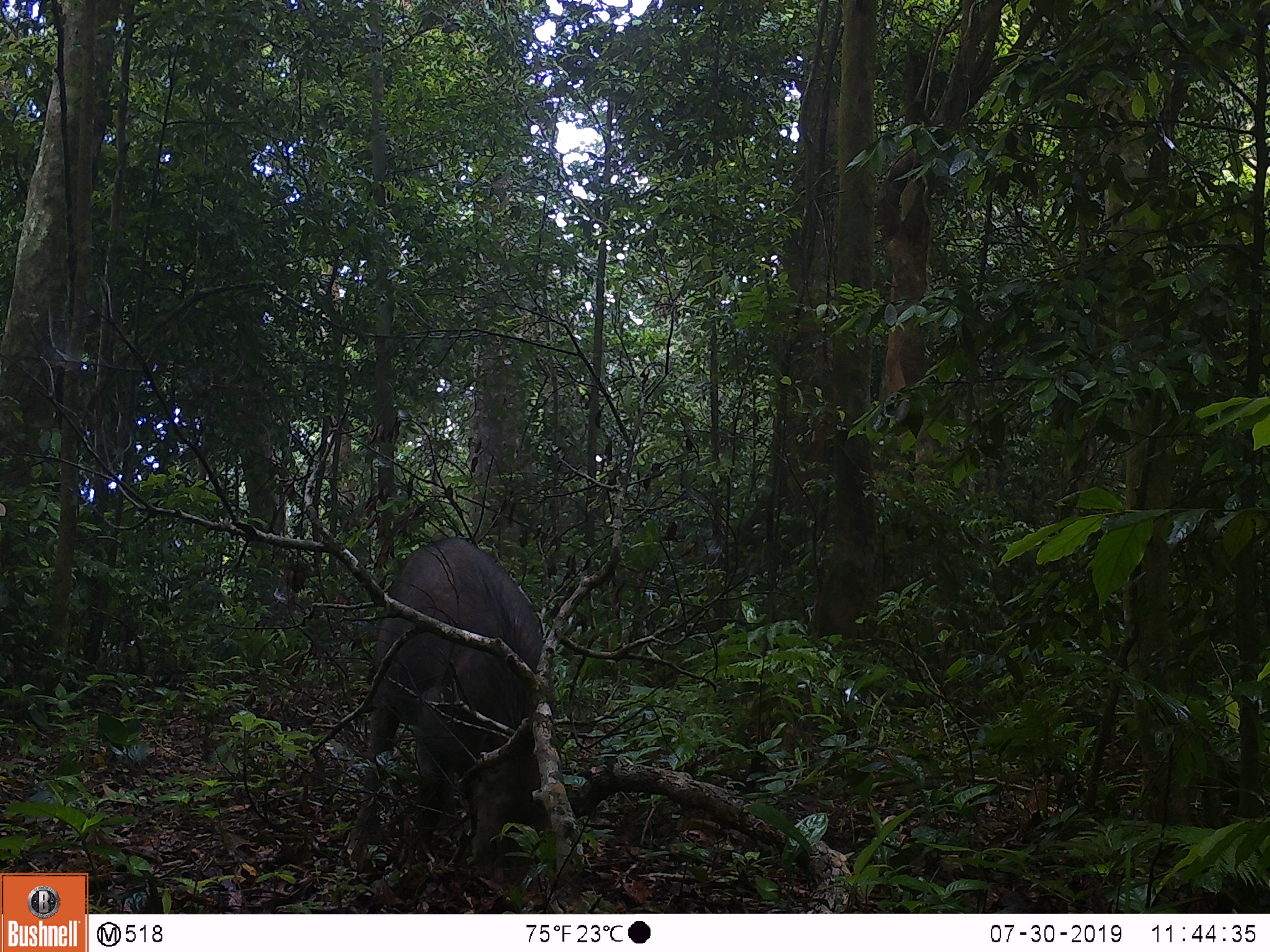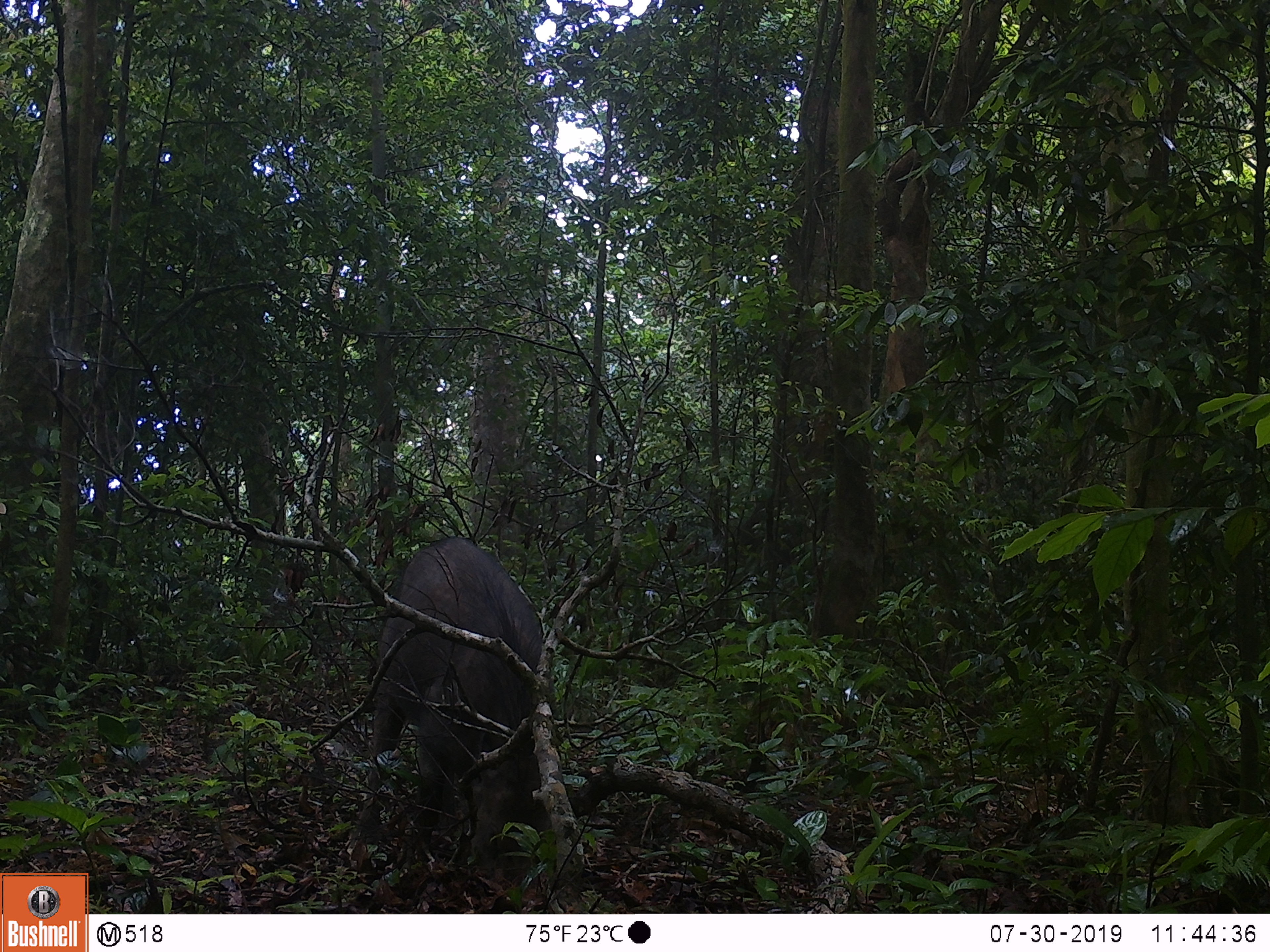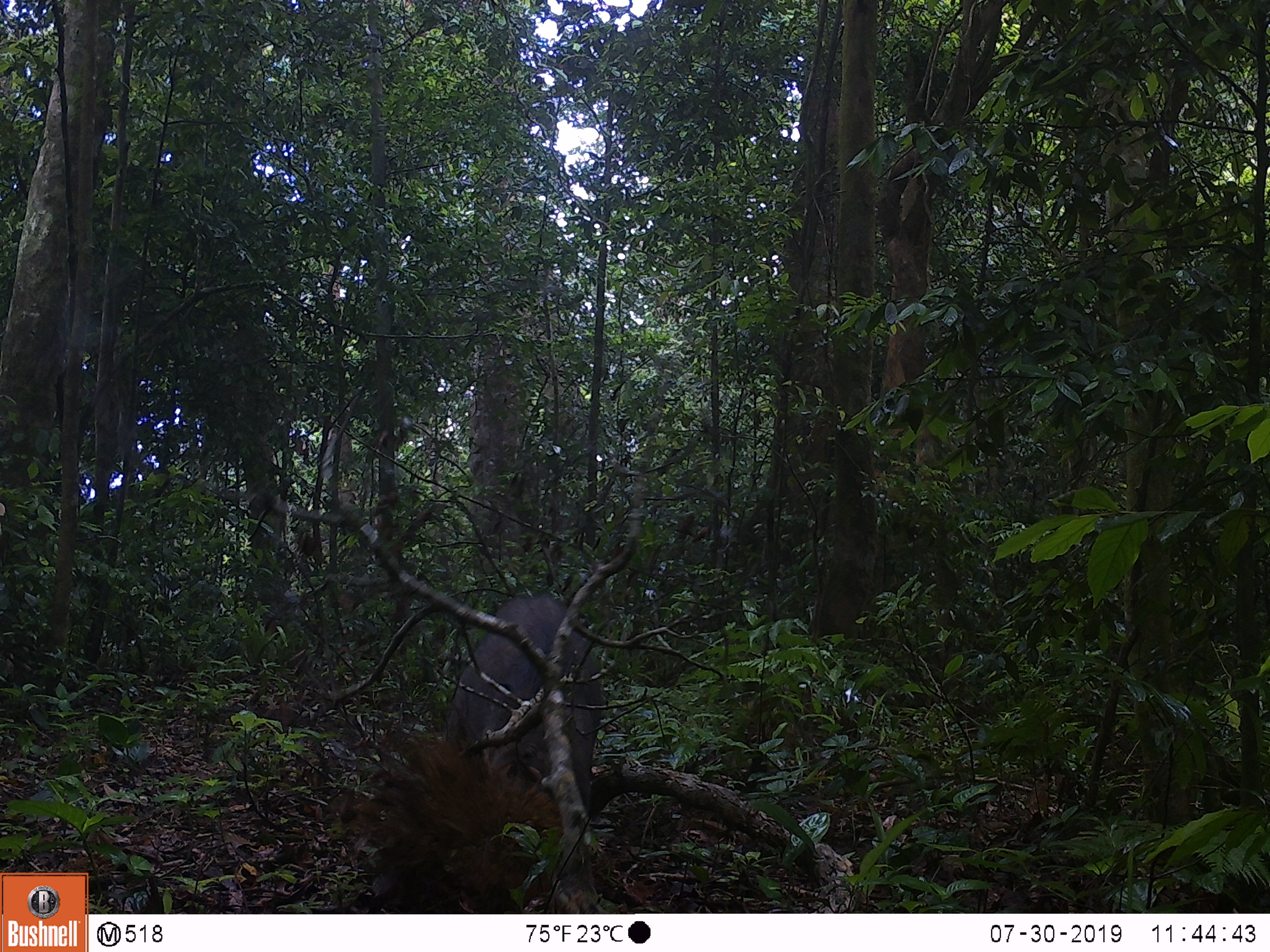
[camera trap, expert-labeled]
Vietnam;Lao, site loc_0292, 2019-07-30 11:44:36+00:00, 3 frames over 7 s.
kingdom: Animalia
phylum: Chordata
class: Mammalia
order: Artiodactyla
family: Suidae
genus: Sus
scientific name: Sus scrofa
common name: eurasian wild pig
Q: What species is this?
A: Eurasian wild pig (Sus scrofa).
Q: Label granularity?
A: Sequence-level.